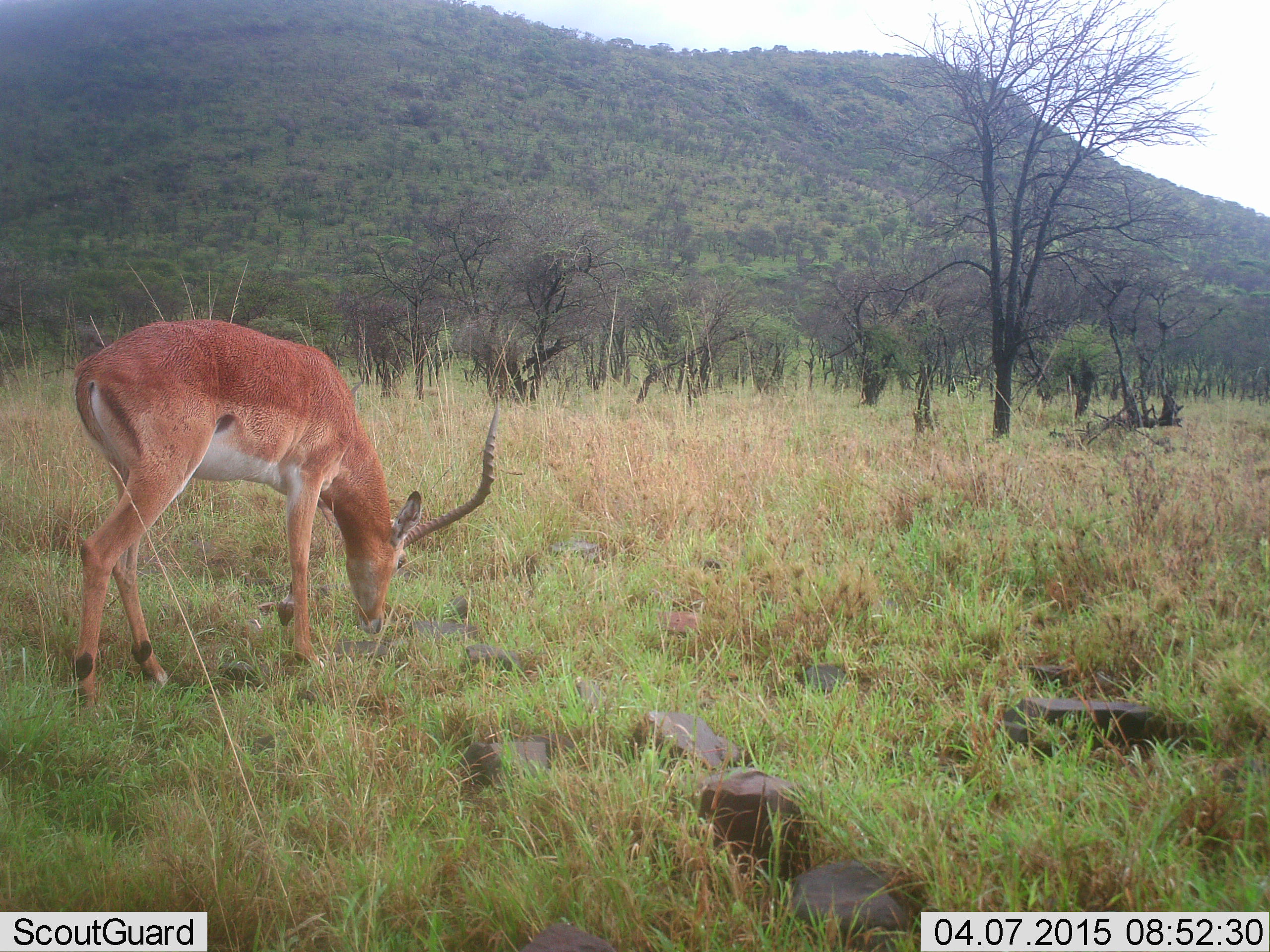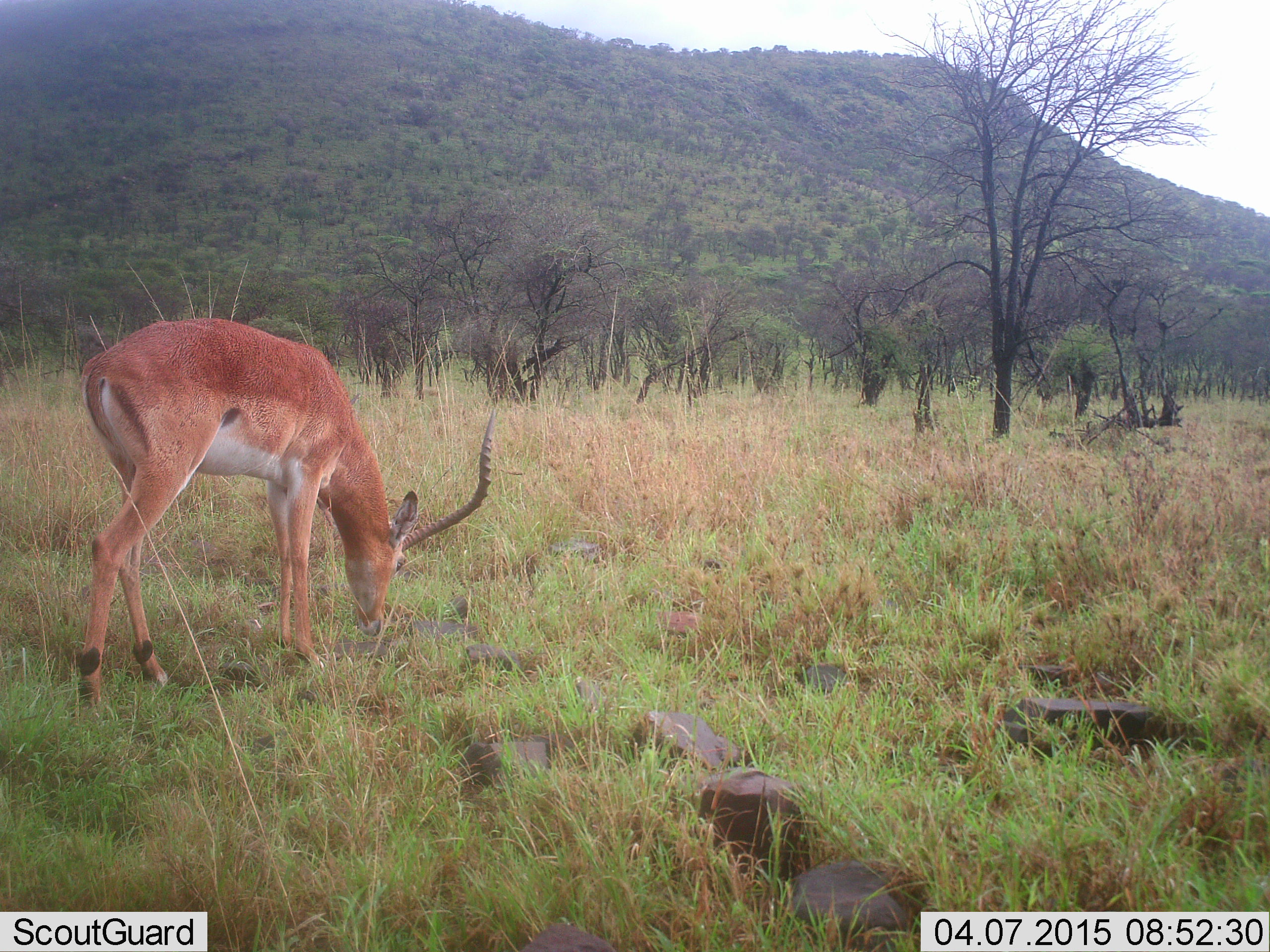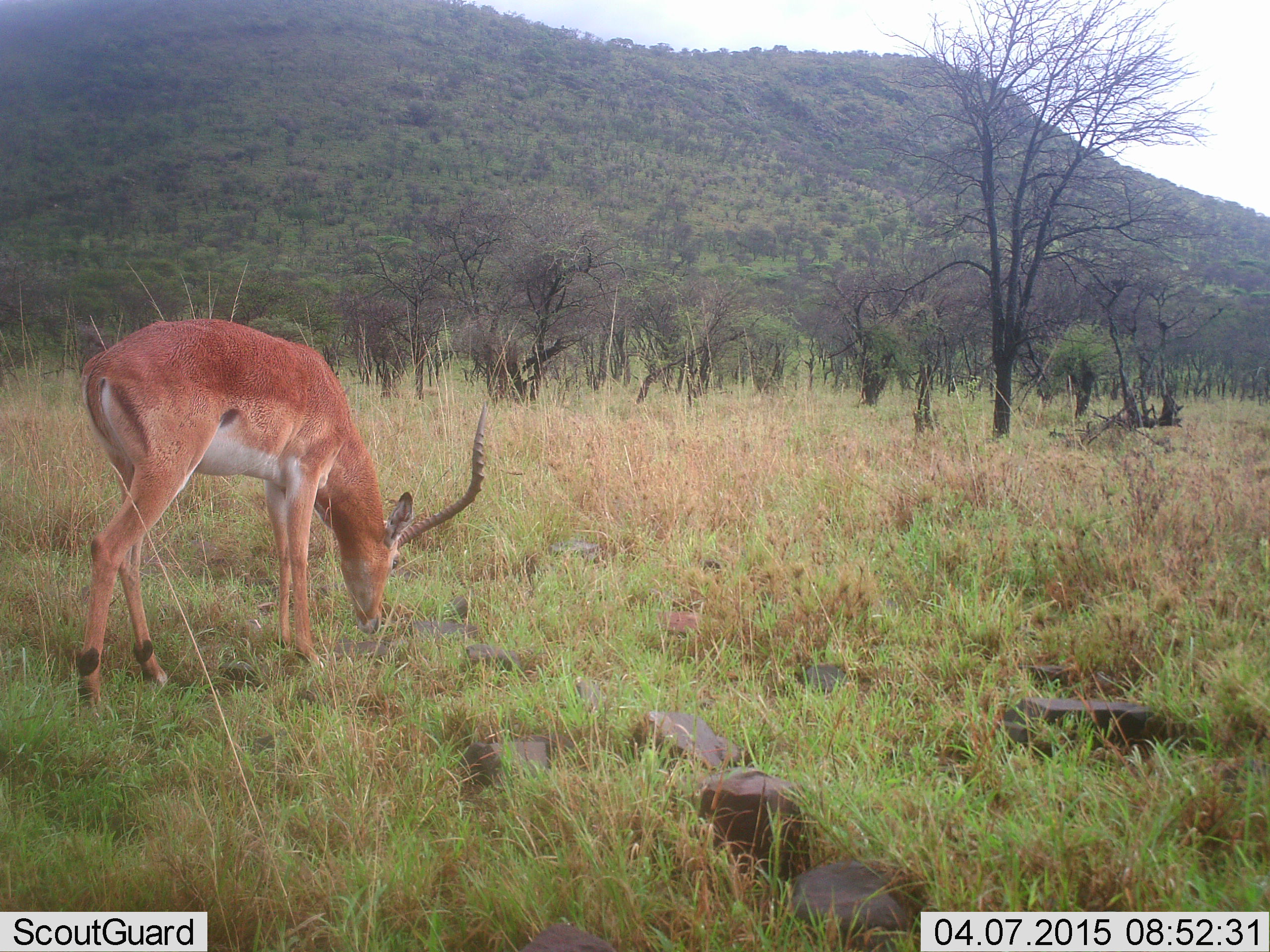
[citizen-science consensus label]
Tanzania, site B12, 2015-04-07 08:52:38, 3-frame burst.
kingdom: Animalia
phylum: Chordata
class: Mammalia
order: Artiodactyla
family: Bovidae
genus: Aepyceros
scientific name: Aepyceros melampus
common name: impala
Impala (Aepyceros melampus), count 1. Behavior (volunteer vote fractions): standing 27%, resting 0%, moving 0%, interacting 9%. Young present (vote fraction): 0%. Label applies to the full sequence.